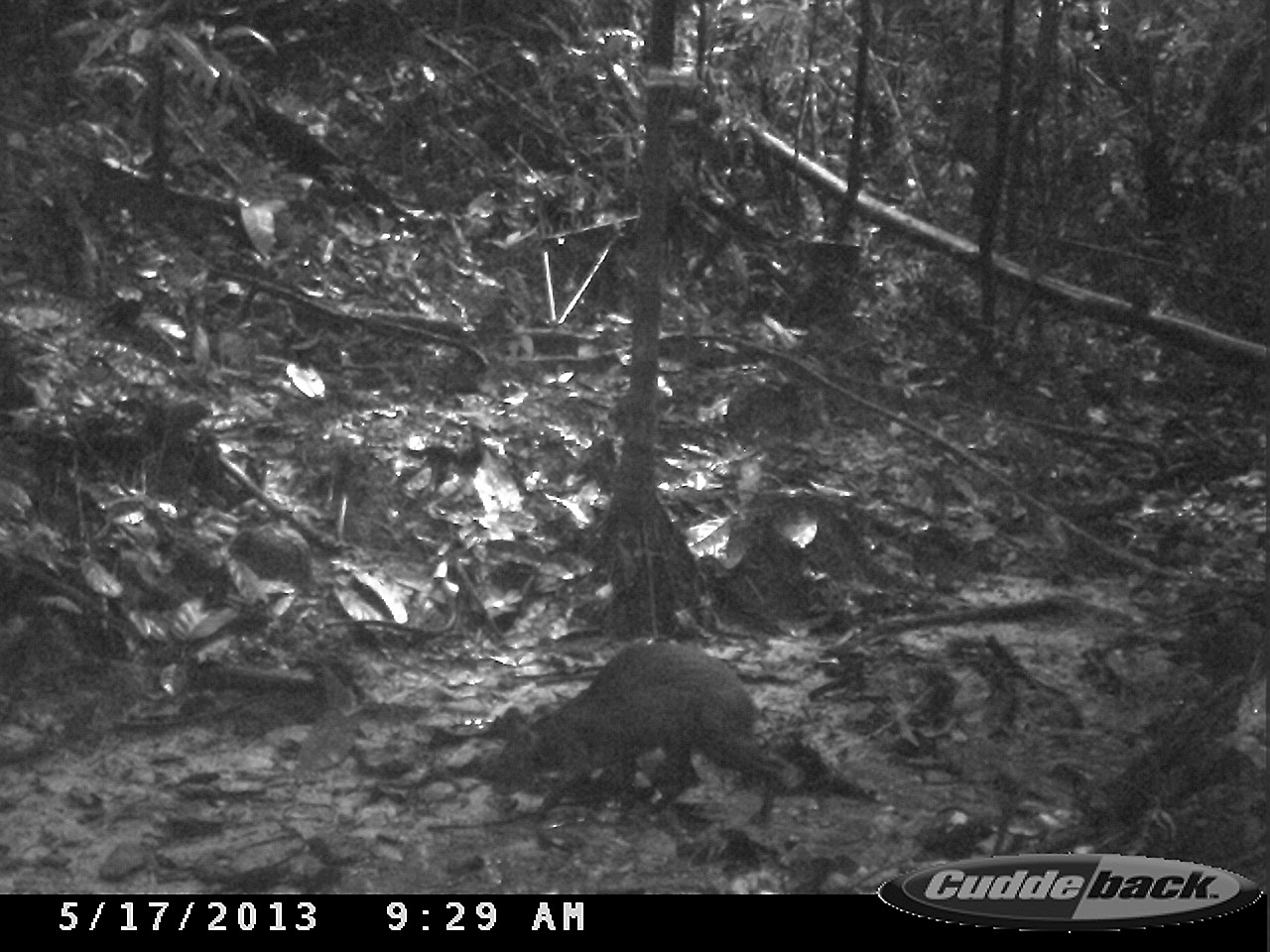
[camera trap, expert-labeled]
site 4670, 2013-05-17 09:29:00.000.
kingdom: Animalia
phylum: Chordata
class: Mammalia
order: Rodentia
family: Dasyproctidae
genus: Dasyprocta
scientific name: Dasyprocta leporina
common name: red-rumped agouti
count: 1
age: adult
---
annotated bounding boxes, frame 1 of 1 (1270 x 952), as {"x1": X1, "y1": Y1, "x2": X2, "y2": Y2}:
dasyprocta leporina: {"x1": 477, "y1": 640, "x2": 796, "y2": 845}